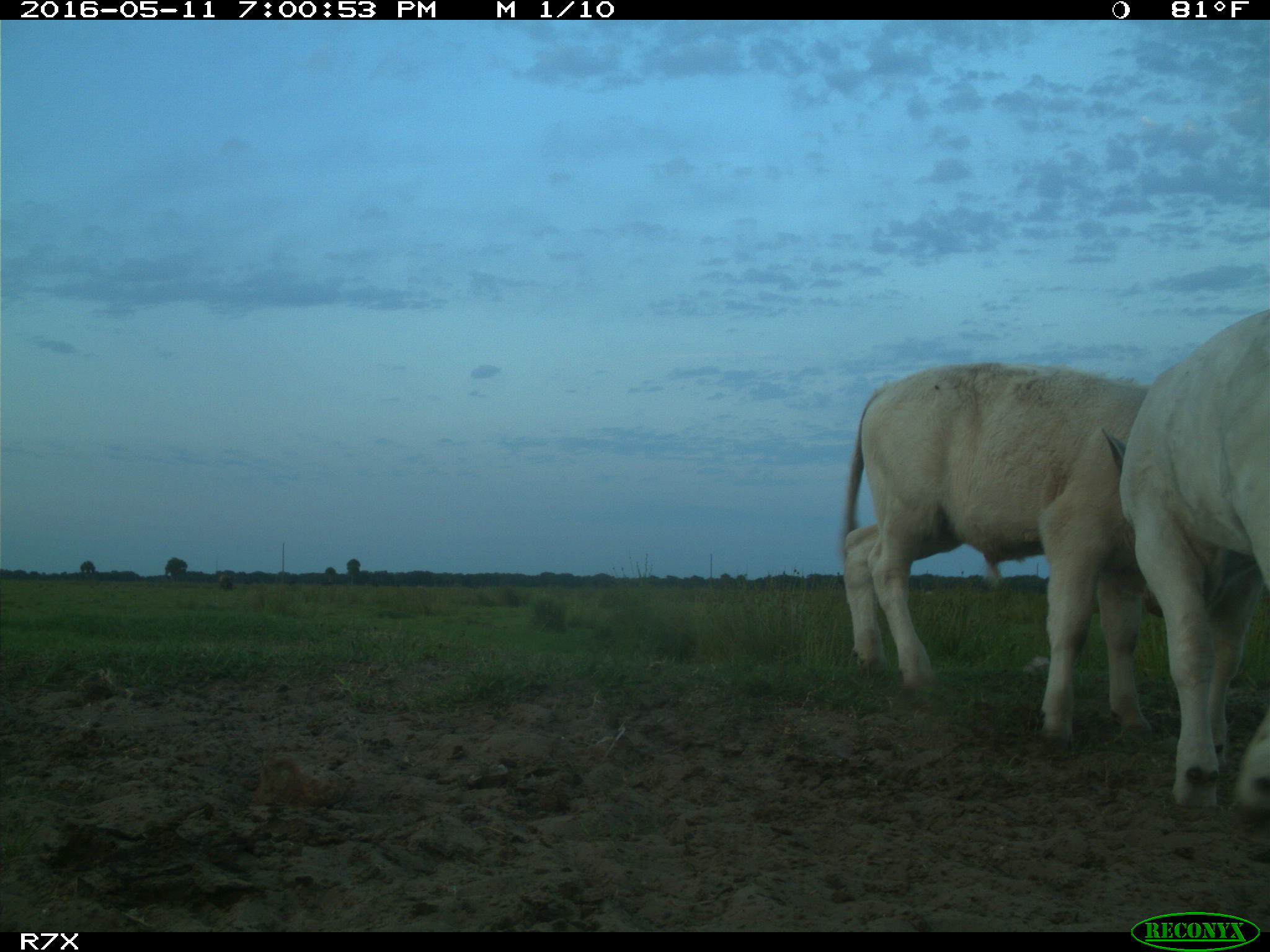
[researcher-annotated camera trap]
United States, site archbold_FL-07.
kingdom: Animalia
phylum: Chordata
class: Mammalia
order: Artiodactyla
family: Bovidae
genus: Bos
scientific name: Bos taurus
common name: domestic cow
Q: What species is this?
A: Bos taurus (domestic cow).